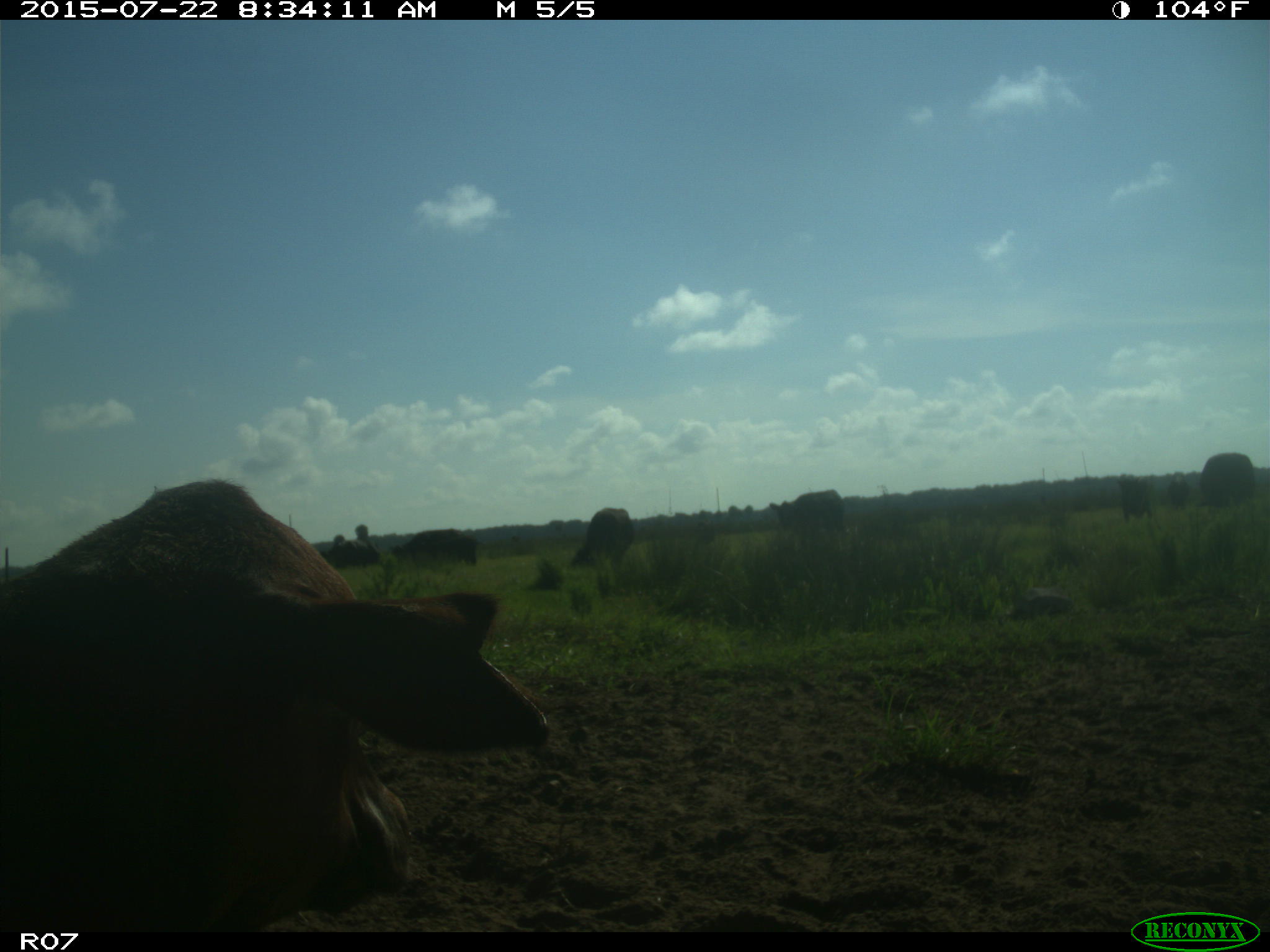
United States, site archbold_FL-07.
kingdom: Animalia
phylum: Chordata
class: Mammalia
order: Artiodactyla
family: Bovidae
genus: Bos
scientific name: Bos taurus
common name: domestic cow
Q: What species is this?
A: Bos taurus (domestic cow).